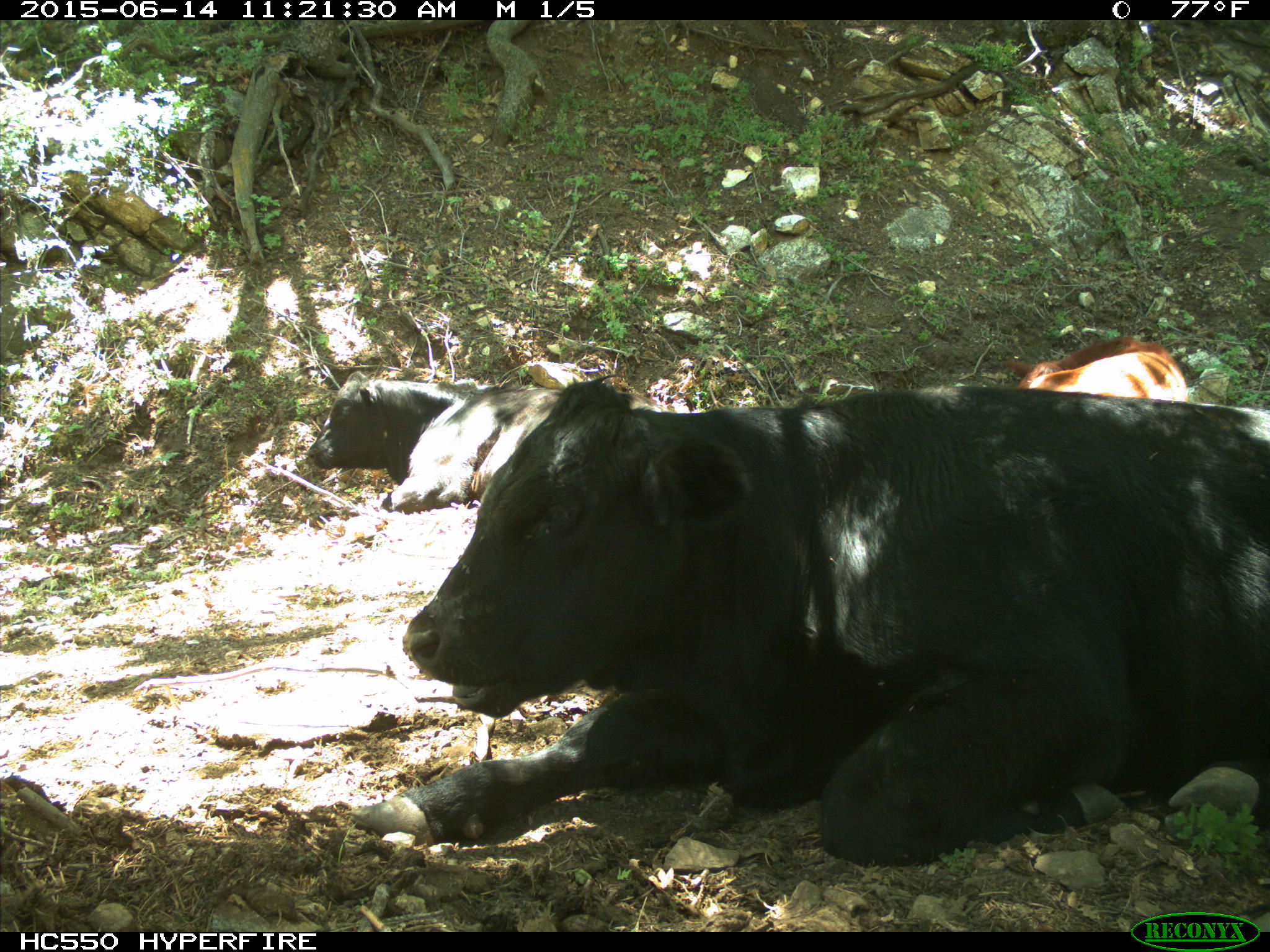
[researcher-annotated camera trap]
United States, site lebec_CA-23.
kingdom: Animalia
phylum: Chordata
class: Mammalia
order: Artiodactyla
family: Bovidae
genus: Bos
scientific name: Bos taurus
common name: domestic cow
Bos taurus (domestic cow).